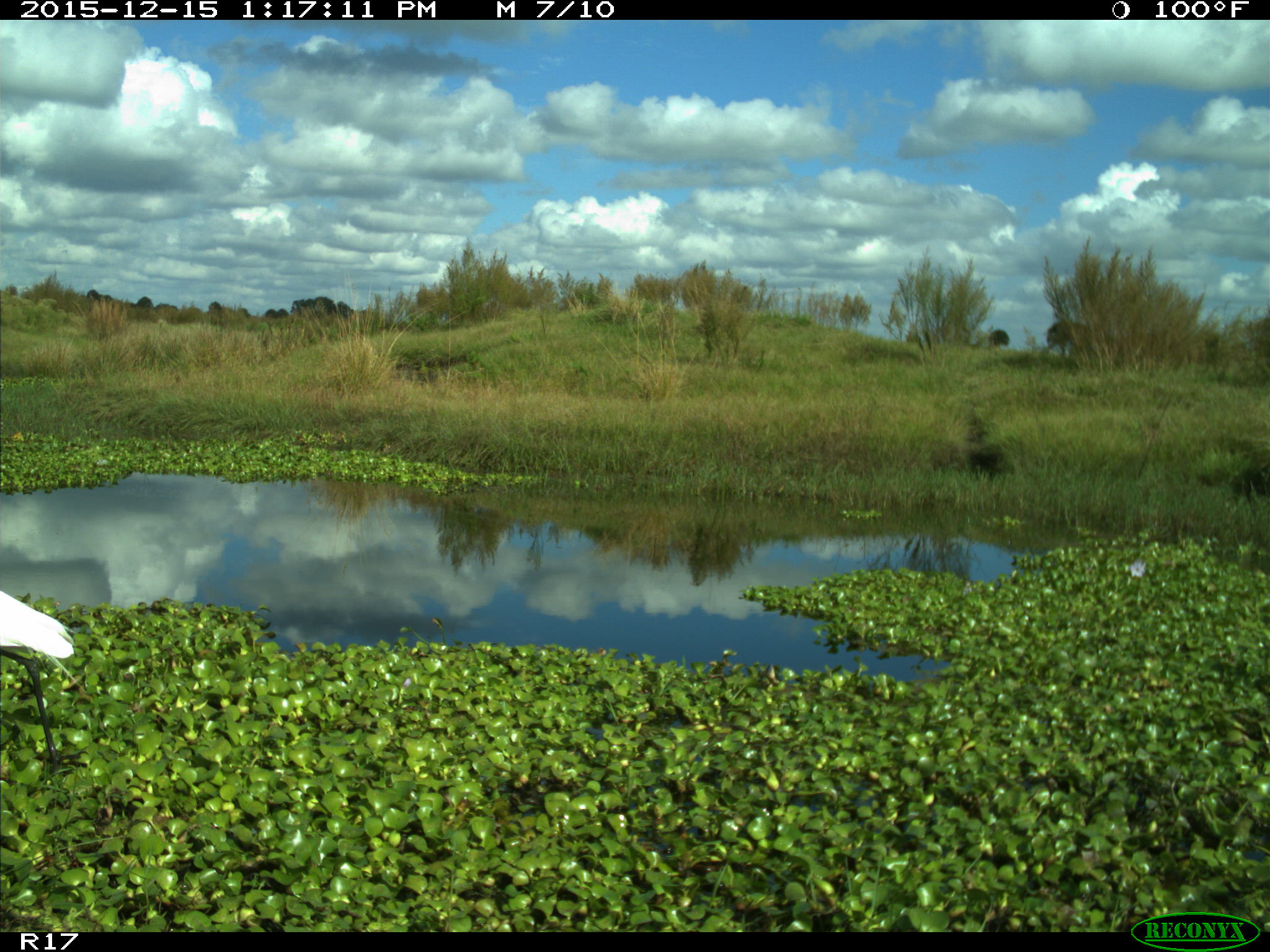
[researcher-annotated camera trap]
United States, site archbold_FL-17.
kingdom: Animalia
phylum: Chordata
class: Aves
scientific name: Aves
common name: birds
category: unidentified bird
Unidentified bird (birds) (Aves).